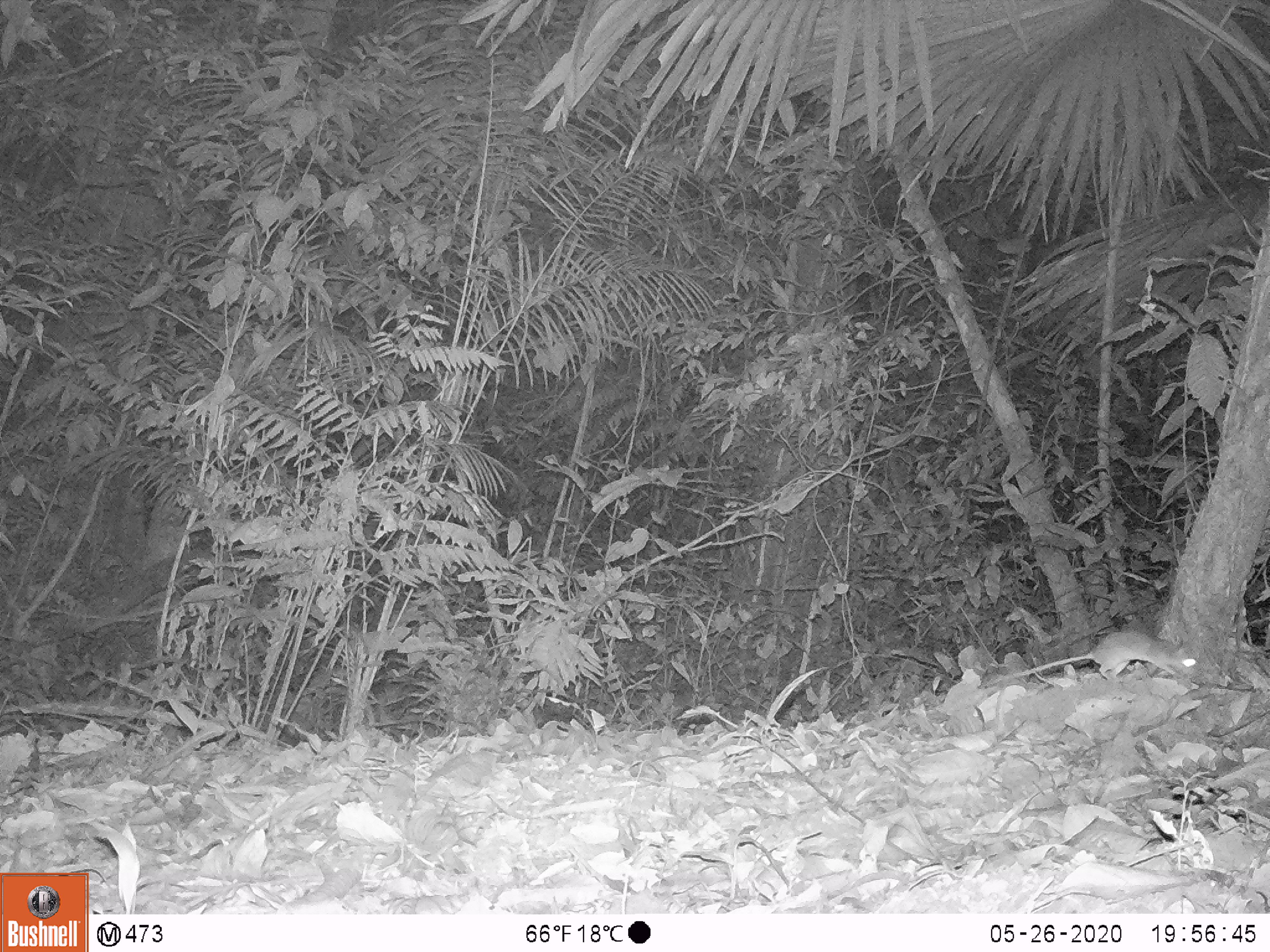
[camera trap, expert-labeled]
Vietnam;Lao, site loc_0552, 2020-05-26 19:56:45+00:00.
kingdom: Animalia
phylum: Chordata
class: Mammalia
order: Rodentia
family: Muridae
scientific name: Muridae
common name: old-world mice and rats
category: unidentified murid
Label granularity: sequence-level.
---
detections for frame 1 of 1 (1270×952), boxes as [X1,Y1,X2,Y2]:
unidentified murid: [983,629,1200,686]